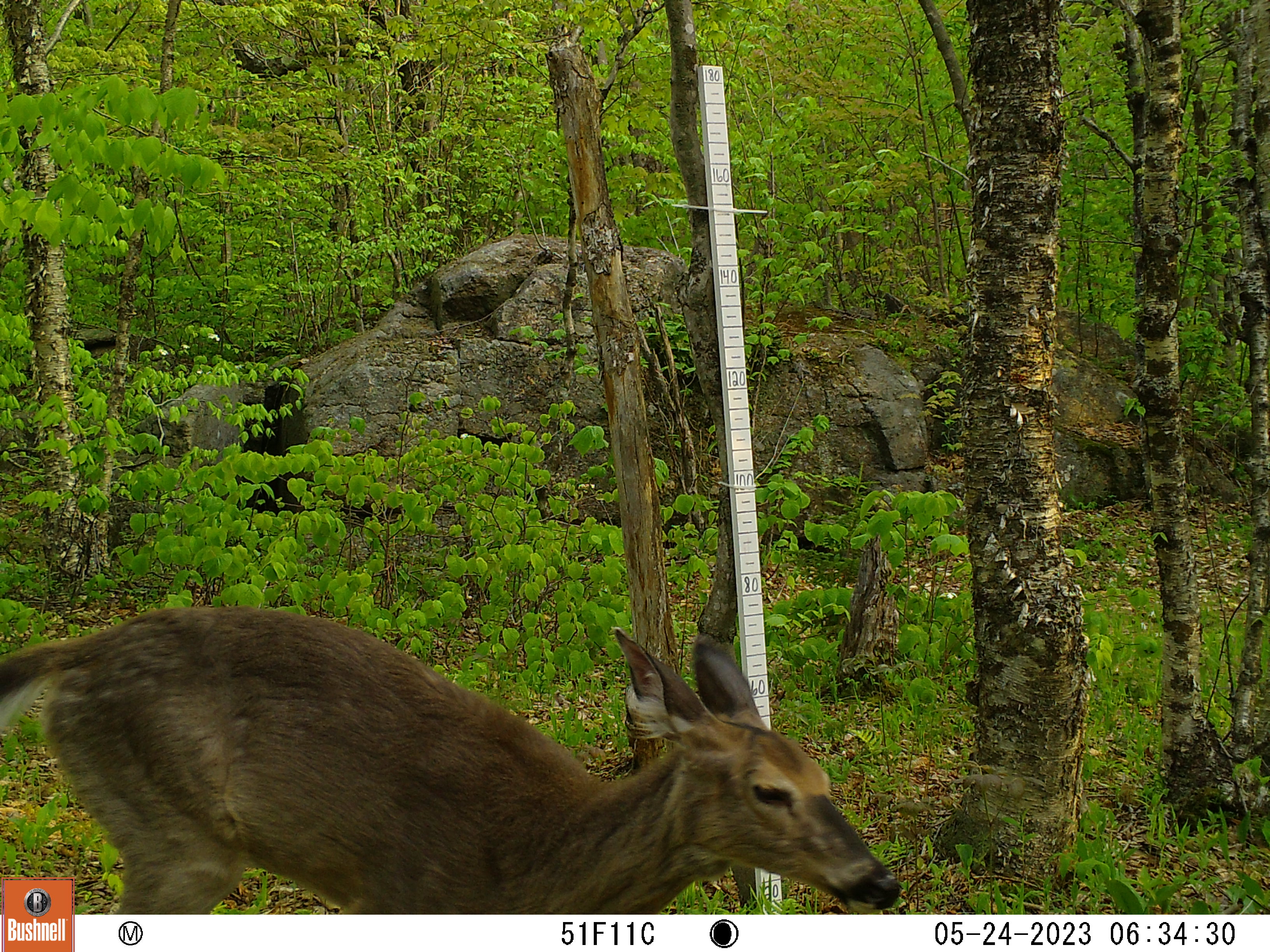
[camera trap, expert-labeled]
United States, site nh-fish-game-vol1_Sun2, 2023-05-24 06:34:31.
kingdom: Animalia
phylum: Chordata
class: Mammalia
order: Artiodactyla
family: Cervidae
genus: Odocoileus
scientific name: Odocoileus virginianus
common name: white-tailed deer